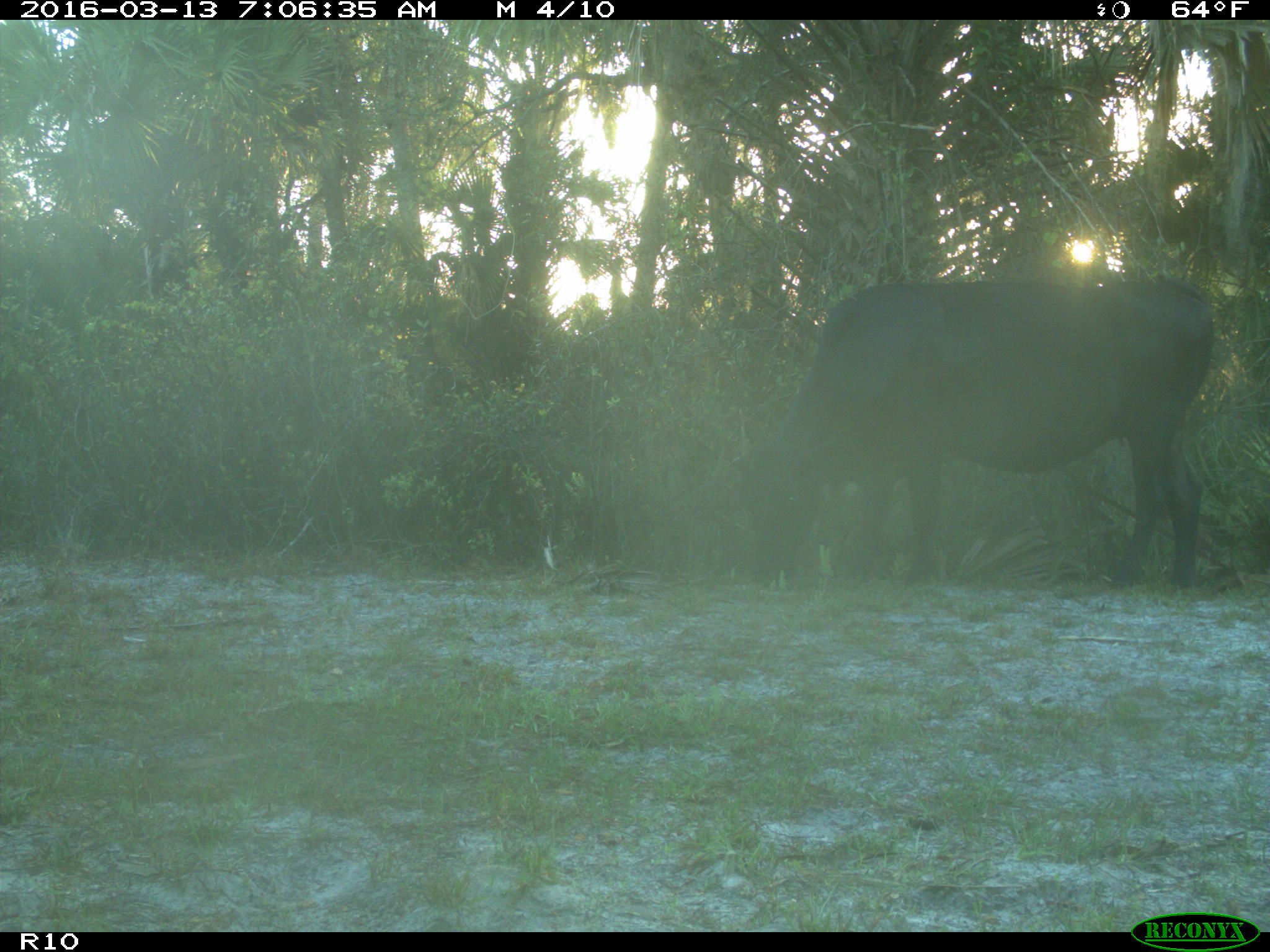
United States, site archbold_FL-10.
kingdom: Animalia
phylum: Chordata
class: Mammalia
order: Artiodactyla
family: Bovidae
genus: Bos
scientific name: Bos taurus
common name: domestic cow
Bos taurus (domestic cow).